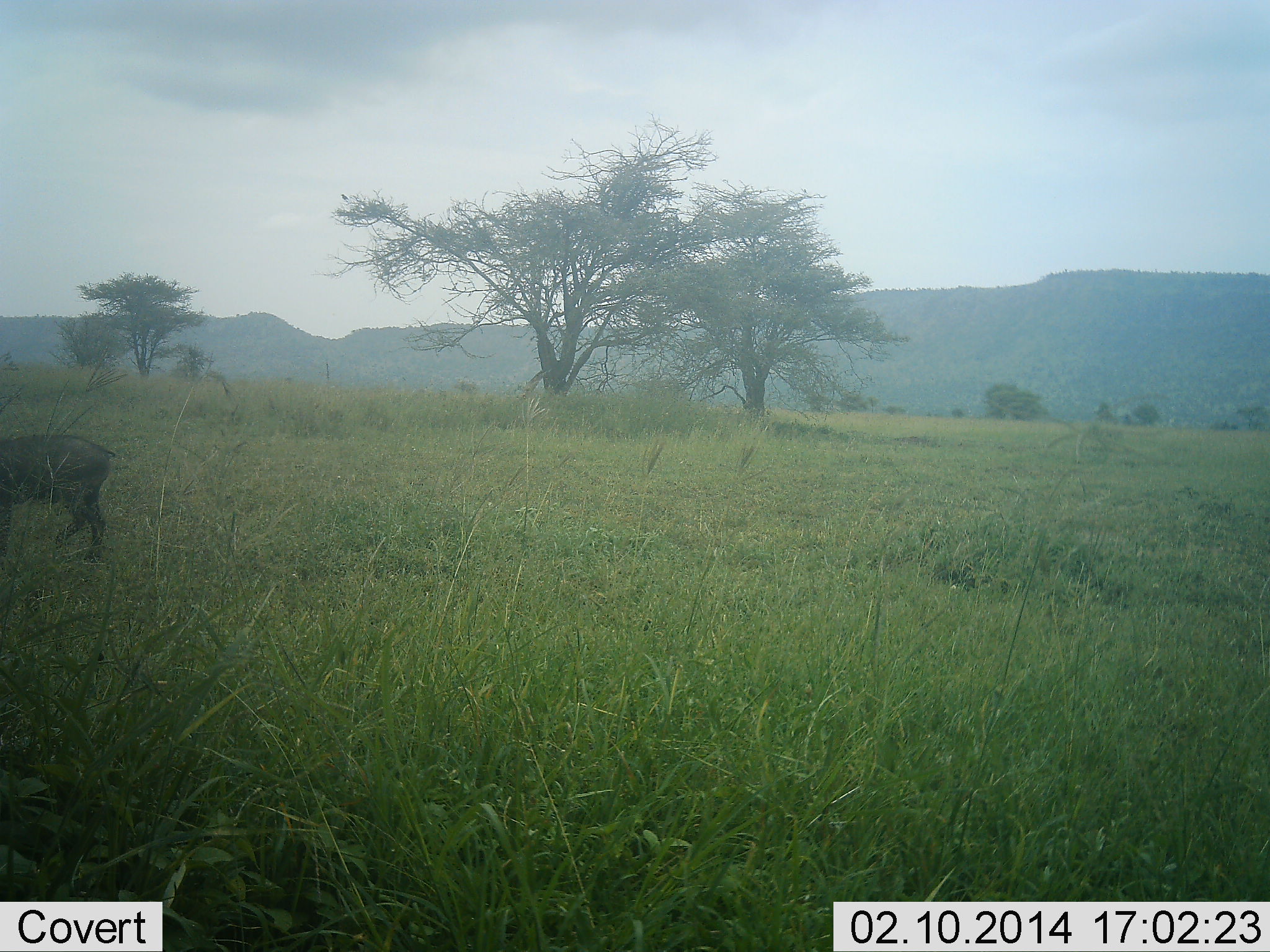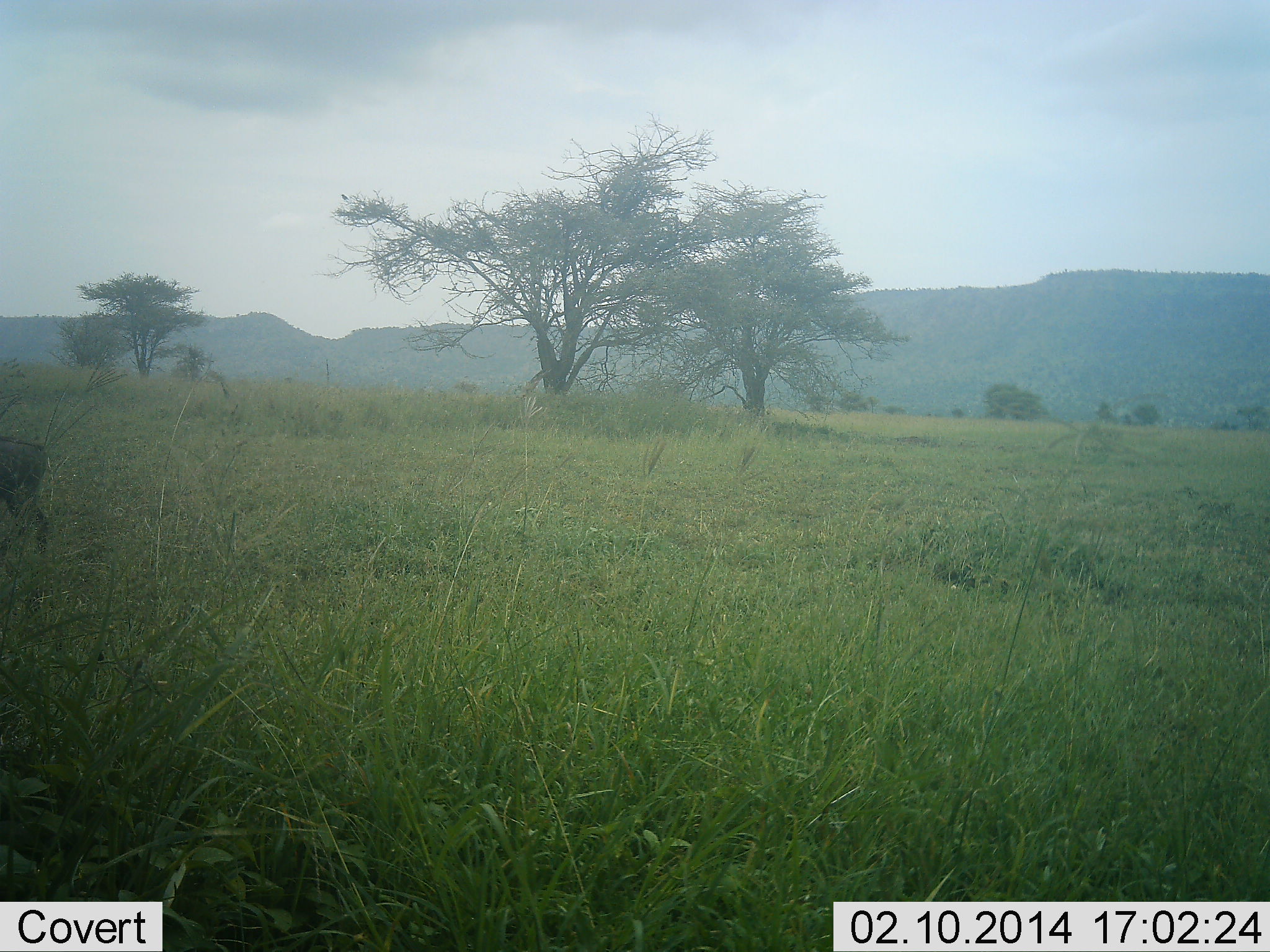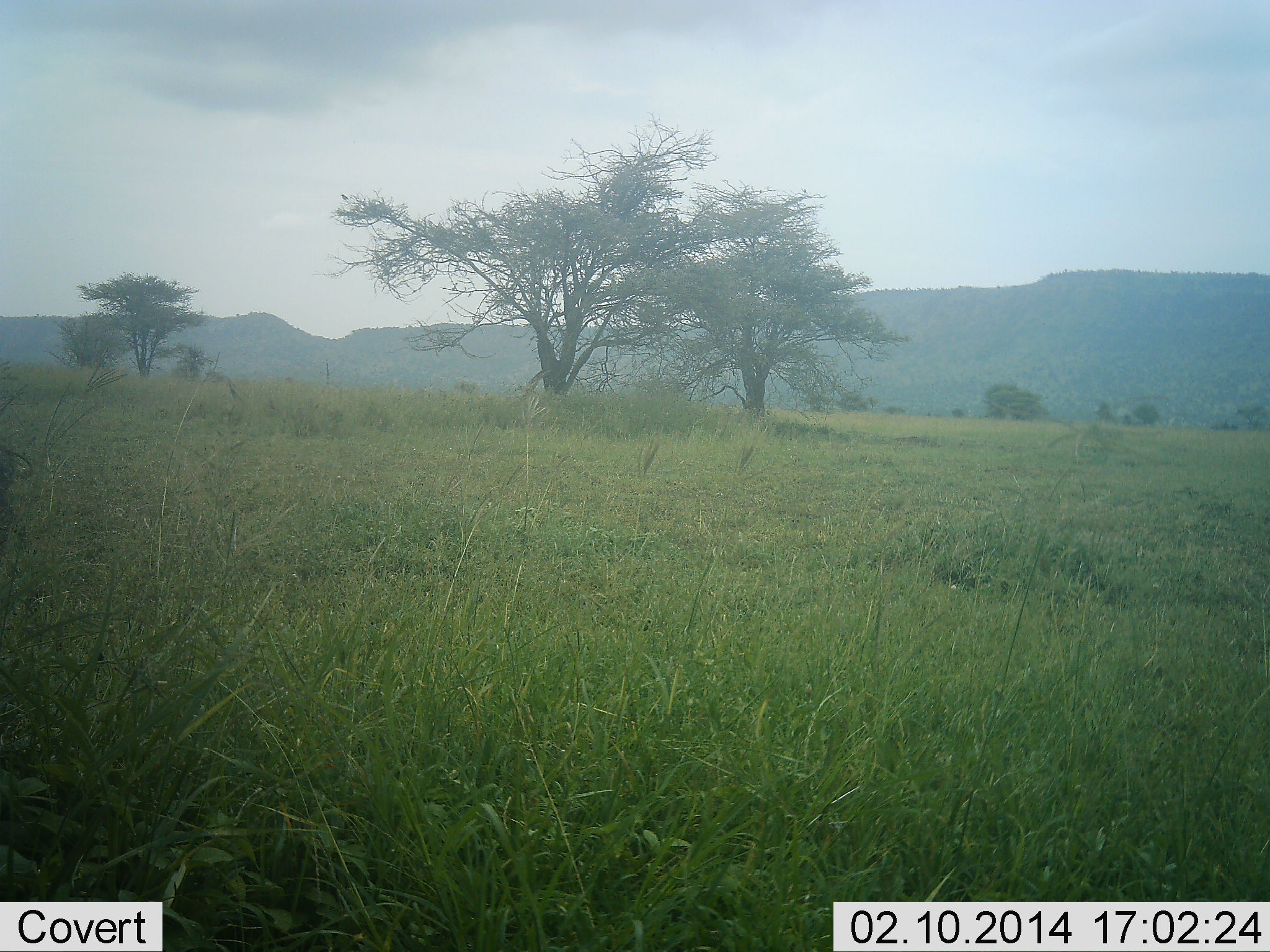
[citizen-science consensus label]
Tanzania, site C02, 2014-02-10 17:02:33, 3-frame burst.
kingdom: Animalia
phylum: Chordata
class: Mammalia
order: Artiodactyla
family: Suidae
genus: Phacochoerus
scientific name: Phacochoerus africanus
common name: warthog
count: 1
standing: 11%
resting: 0%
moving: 100%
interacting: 0%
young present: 0%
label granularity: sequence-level